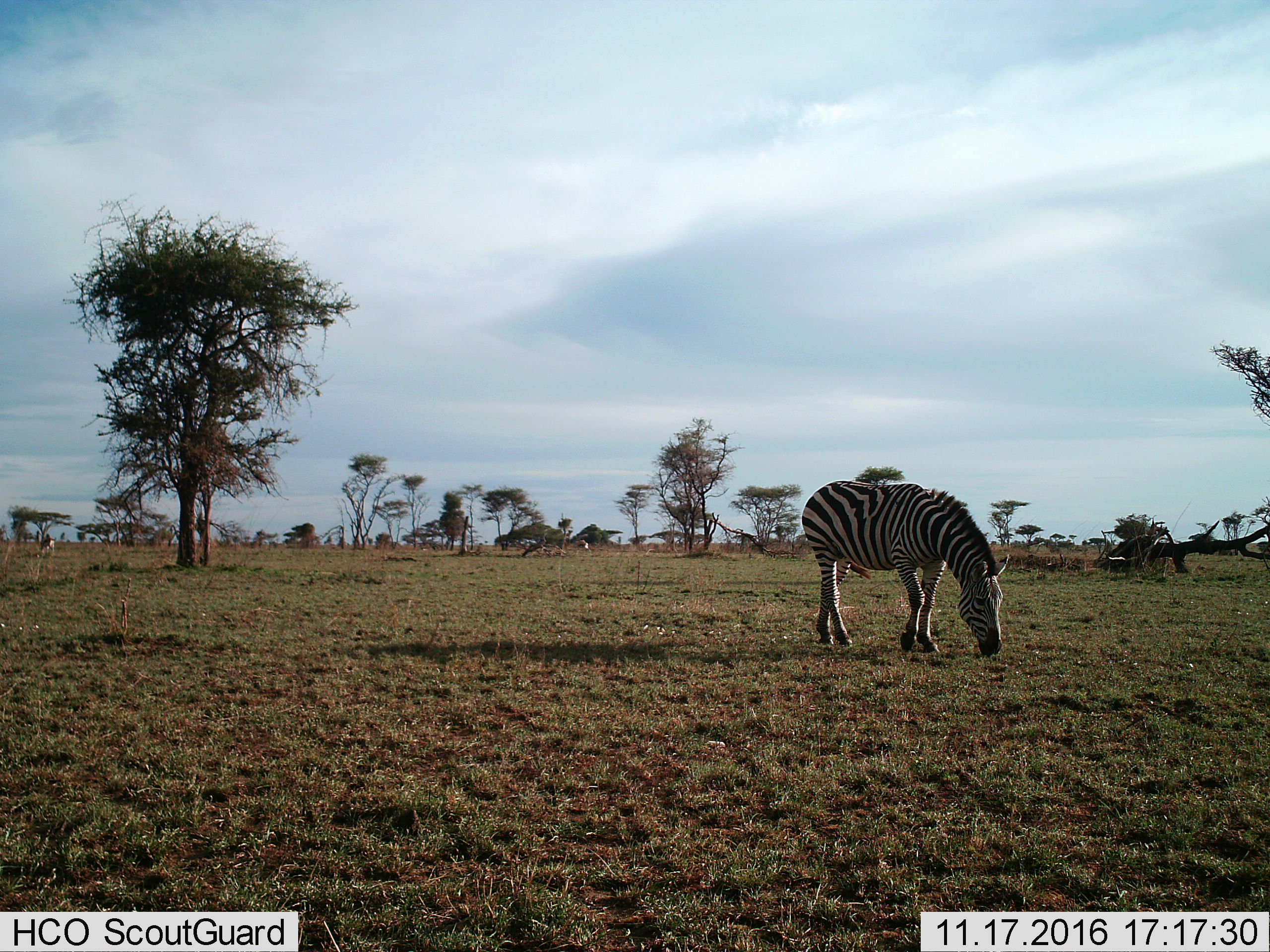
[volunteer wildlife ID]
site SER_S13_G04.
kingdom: Animalia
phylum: Chordata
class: Mammalia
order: Perissodactyla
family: Equidae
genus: Equus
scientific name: Equus quagga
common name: plains zebra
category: zebraplains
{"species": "zebraplains (plains zebra) (Equus quagga)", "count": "1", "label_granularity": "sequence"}